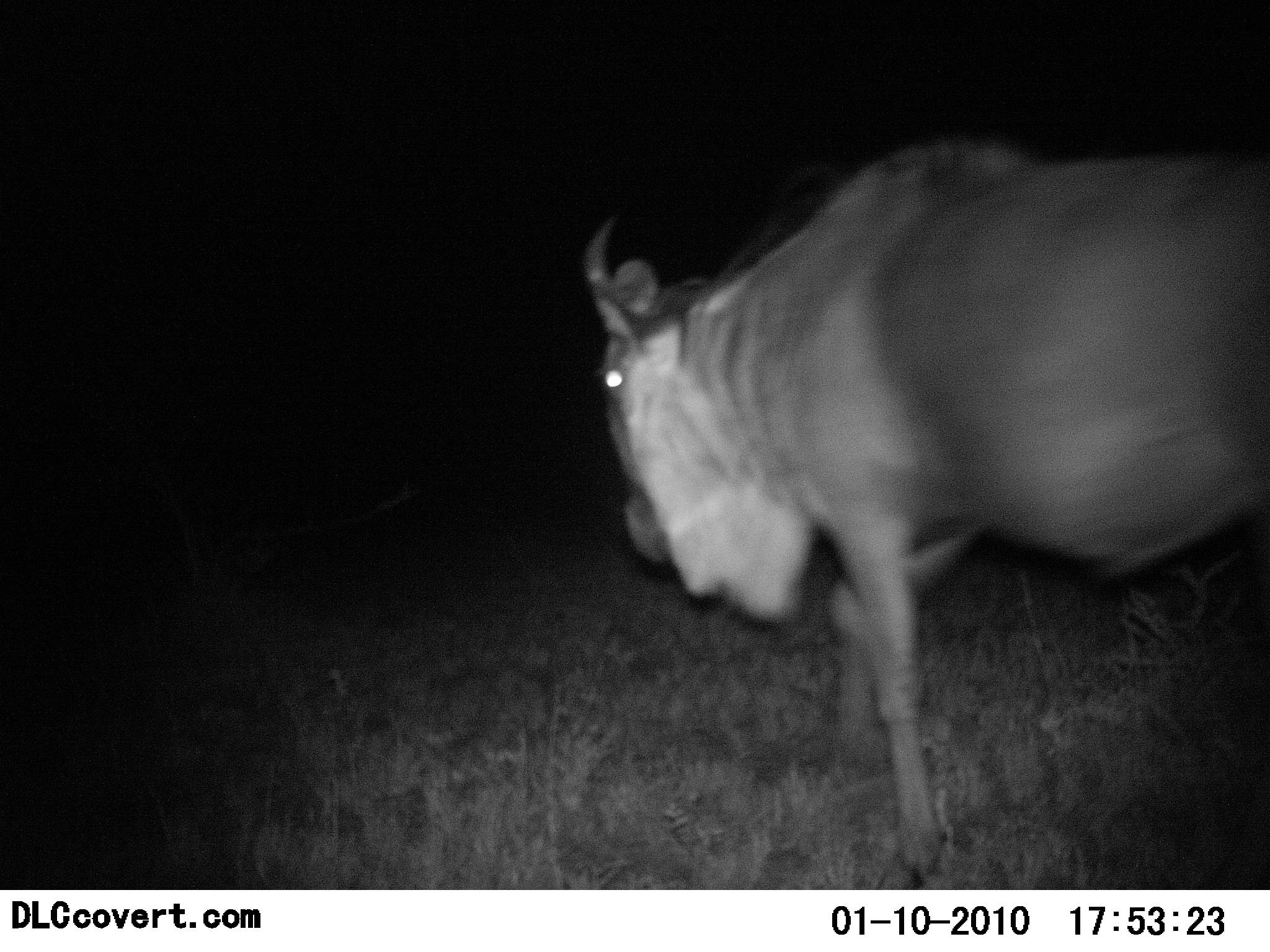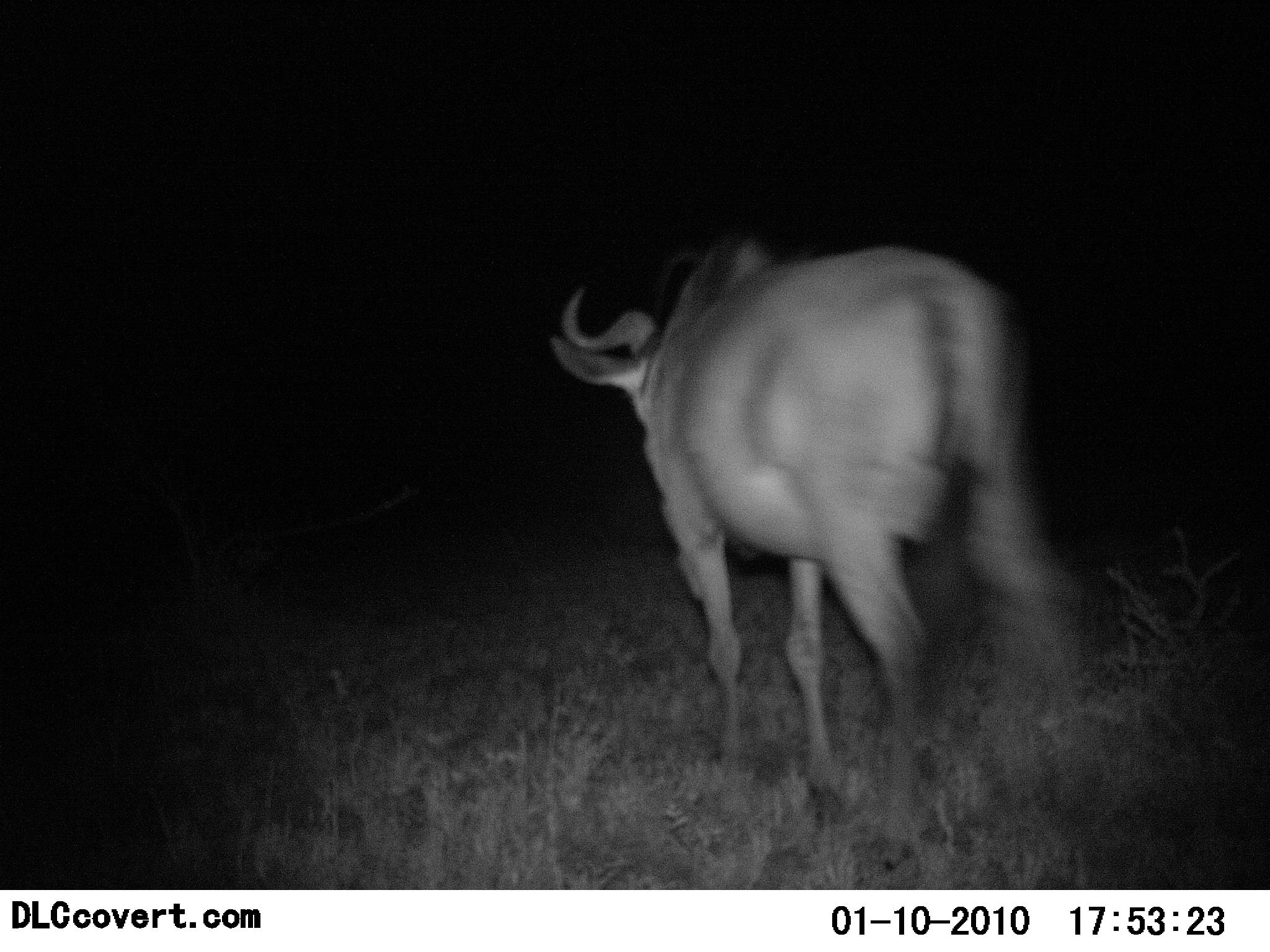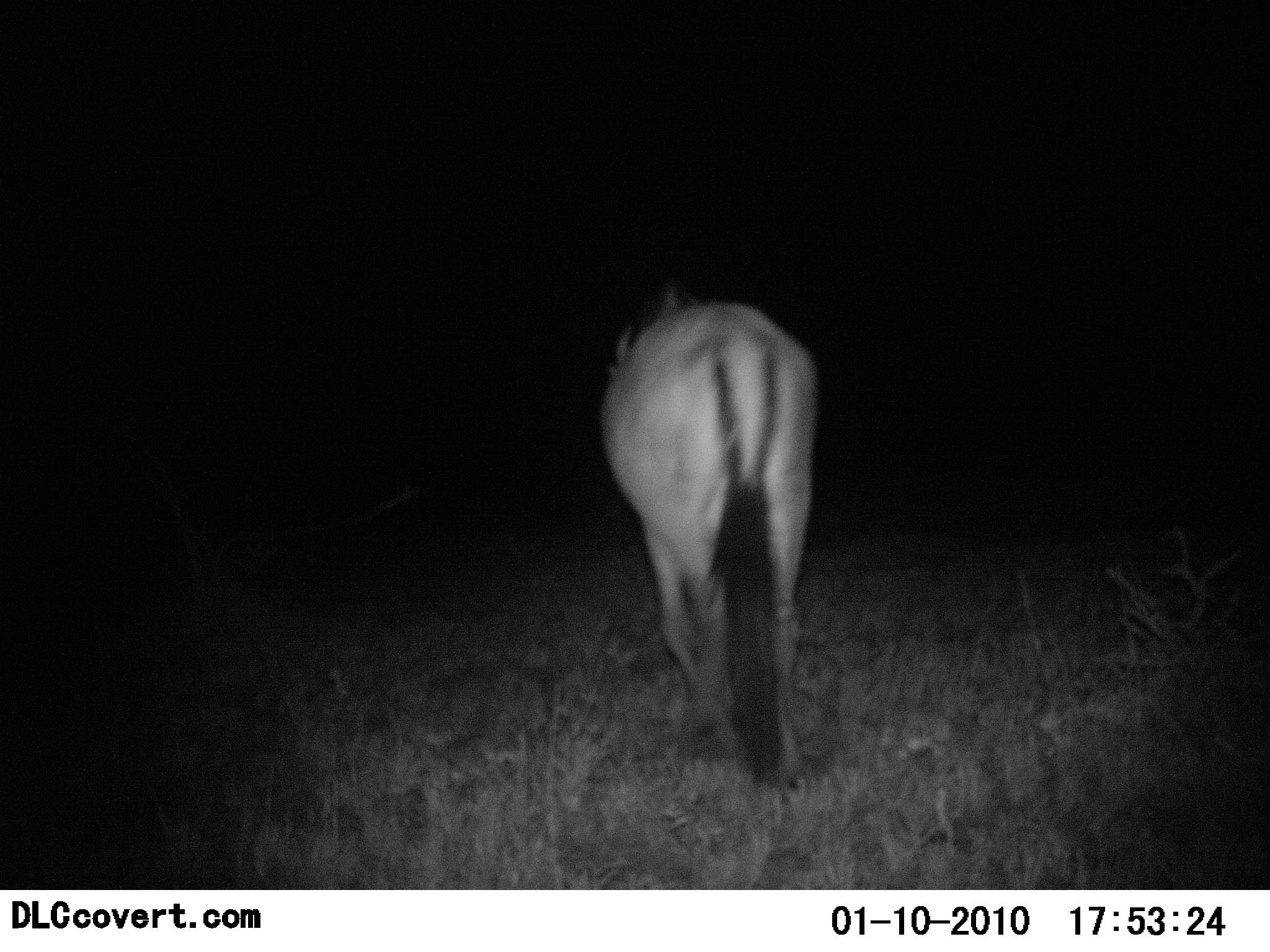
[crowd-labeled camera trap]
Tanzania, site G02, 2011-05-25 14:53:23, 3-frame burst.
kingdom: Animalia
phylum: Chordata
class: Mammalia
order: Artiodactyla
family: Bovidae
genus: Connochaetes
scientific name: Connochaetes taurinus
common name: blue wildebeest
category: wildebeest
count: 1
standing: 9%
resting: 0%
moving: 91%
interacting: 0%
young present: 0%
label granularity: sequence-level